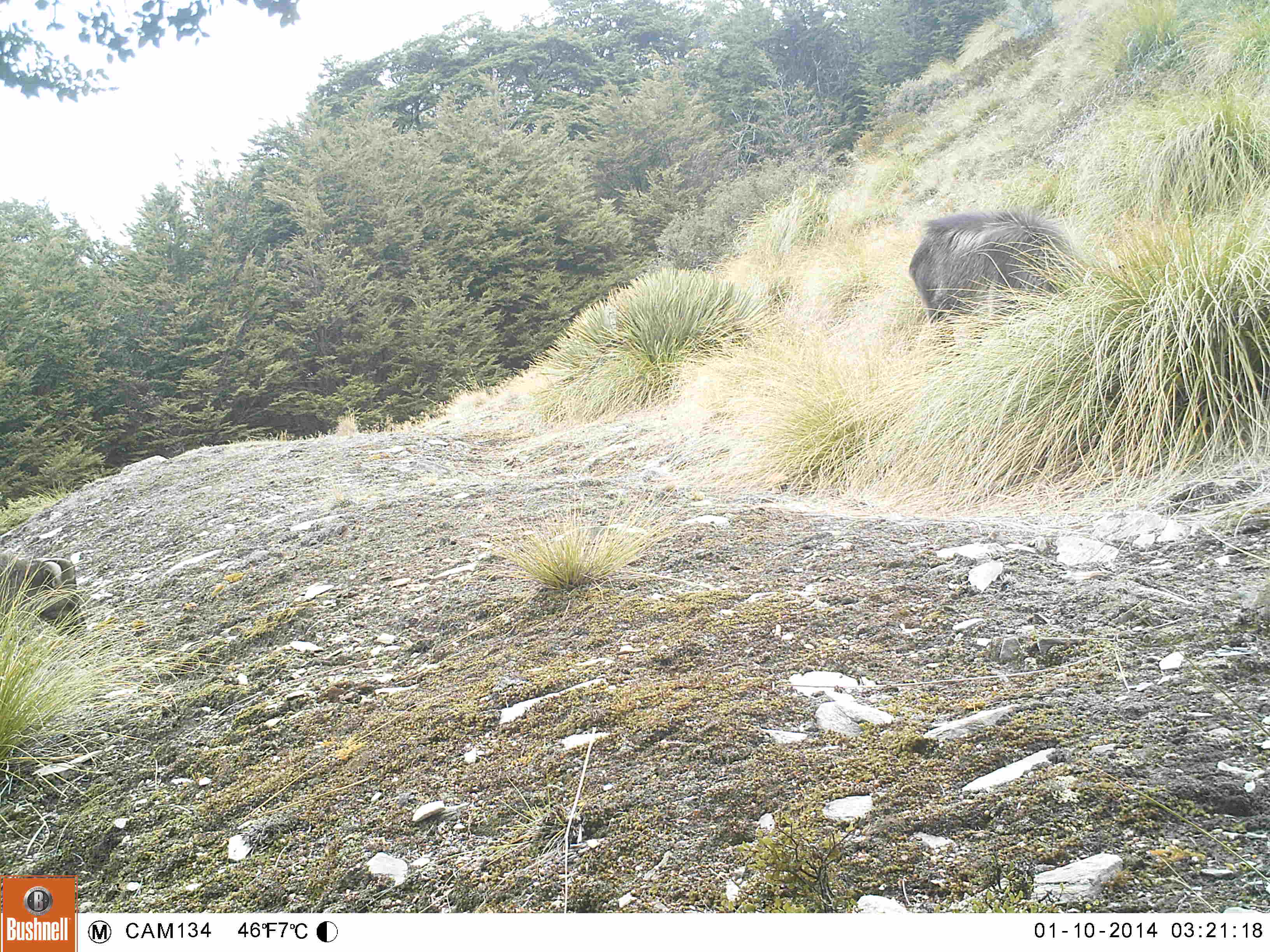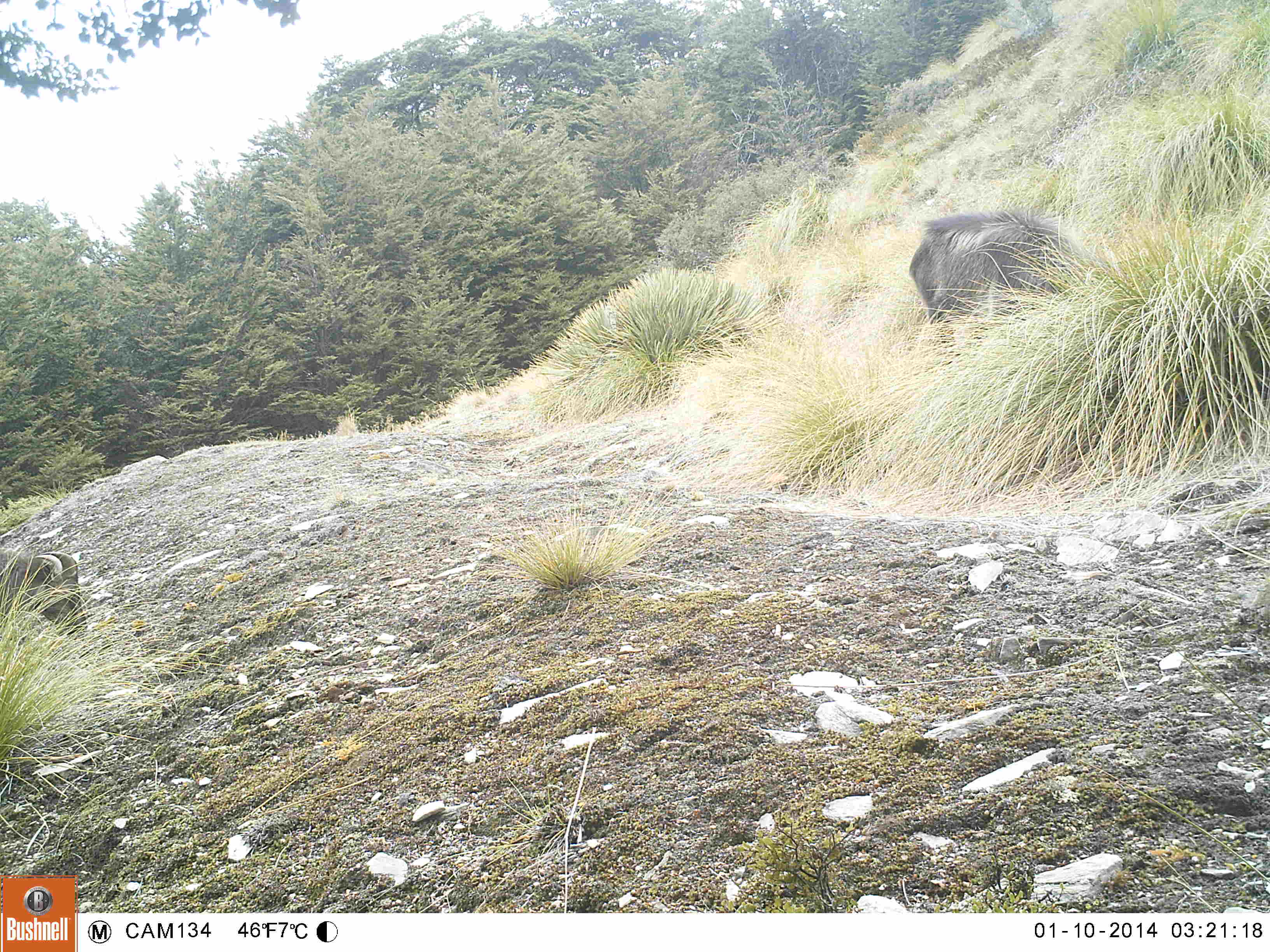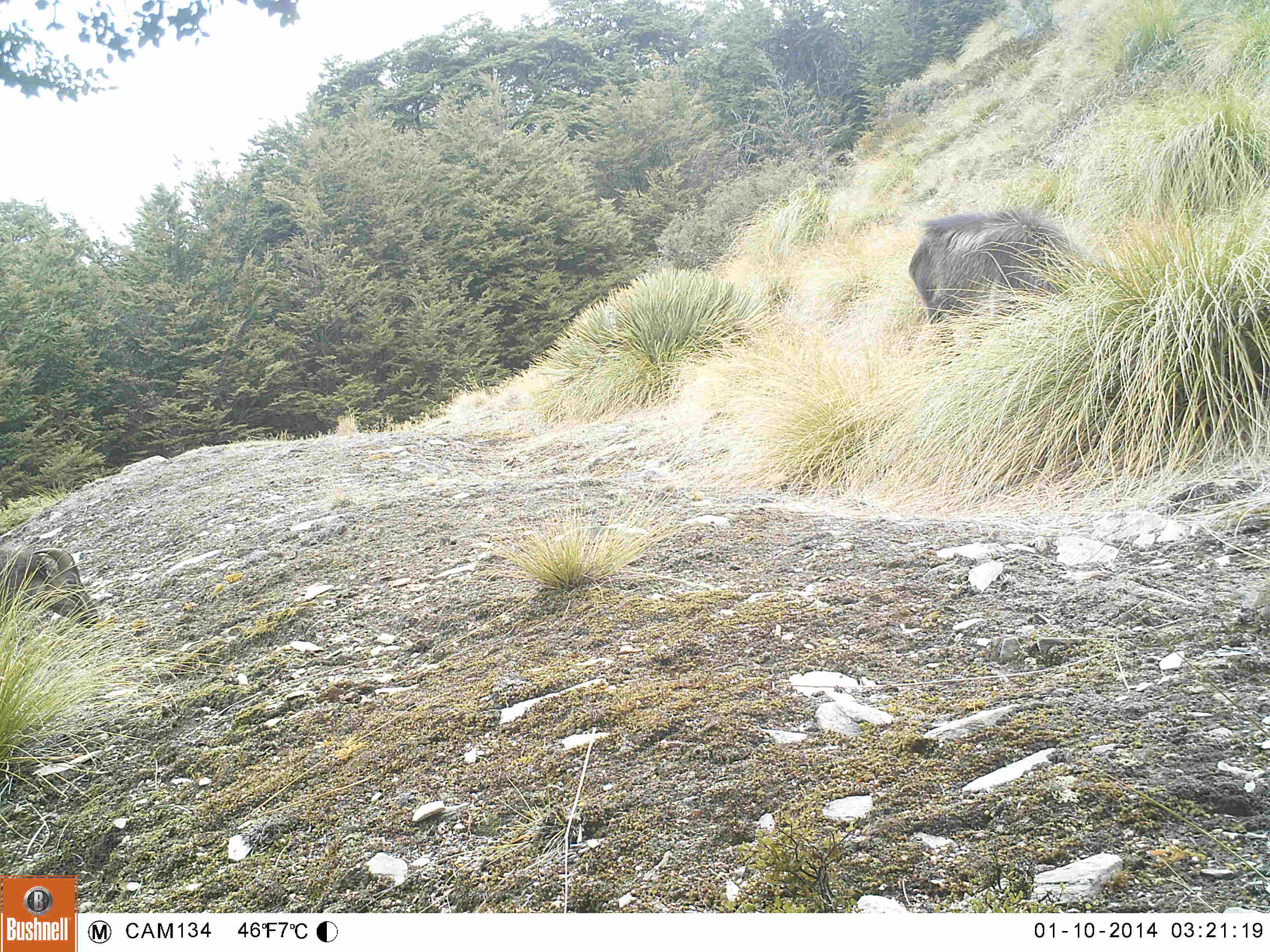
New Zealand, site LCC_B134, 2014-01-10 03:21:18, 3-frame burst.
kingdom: Animalia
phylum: Chordata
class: Mammalia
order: Artiodactyla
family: Bovidae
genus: Nilgiritragus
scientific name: Nilgiritragus hylocrius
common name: tahr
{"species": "tahr (Nilgiritragus hylocrius)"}